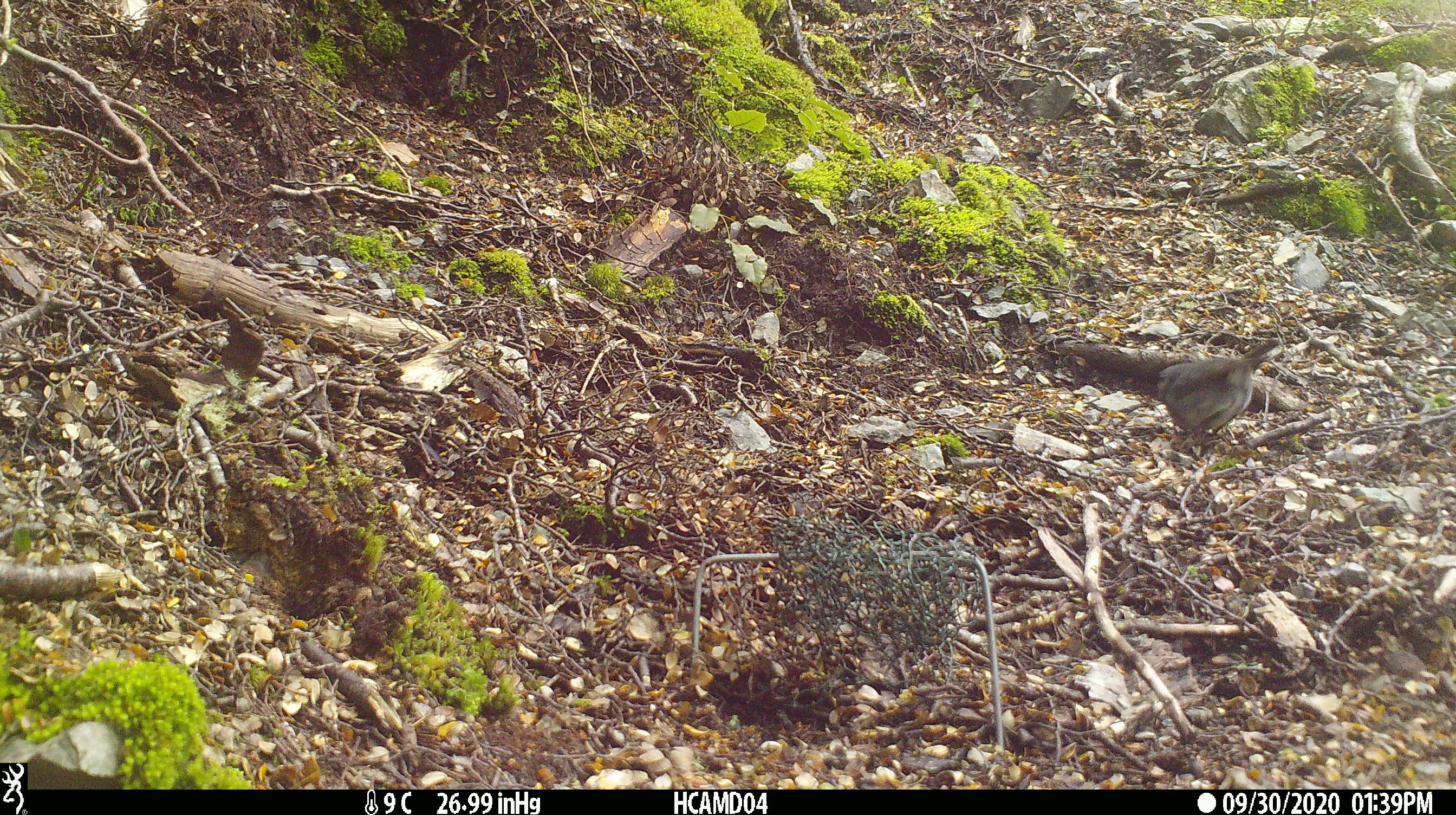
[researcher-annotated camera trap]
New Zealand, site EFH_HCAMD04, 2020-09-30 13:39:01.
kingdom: Animalia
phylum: Chordata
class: Aves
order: Passeriformes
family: Petroicidae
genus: Petroica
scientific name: Petroica australis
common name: new zealand robin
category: robin